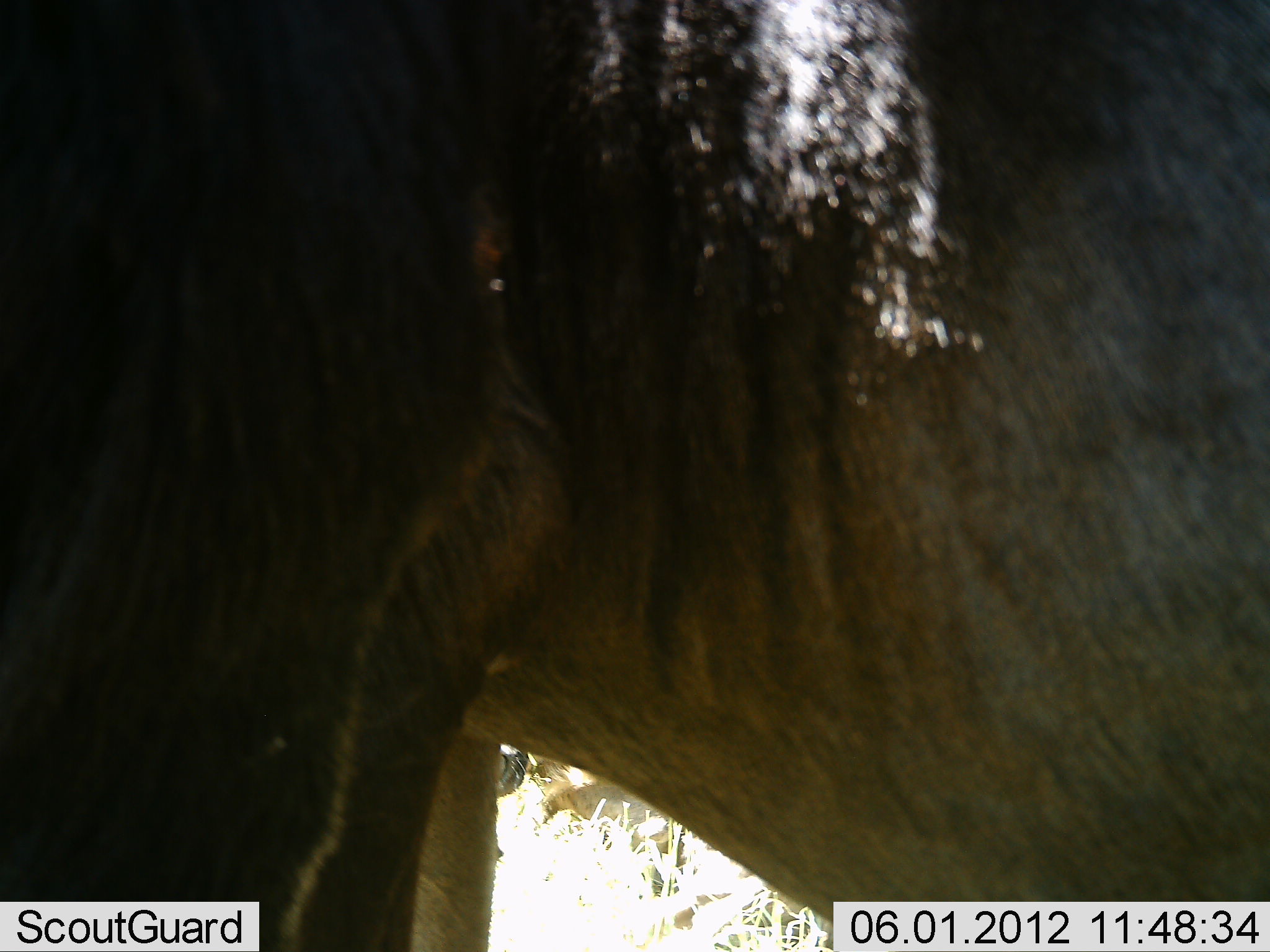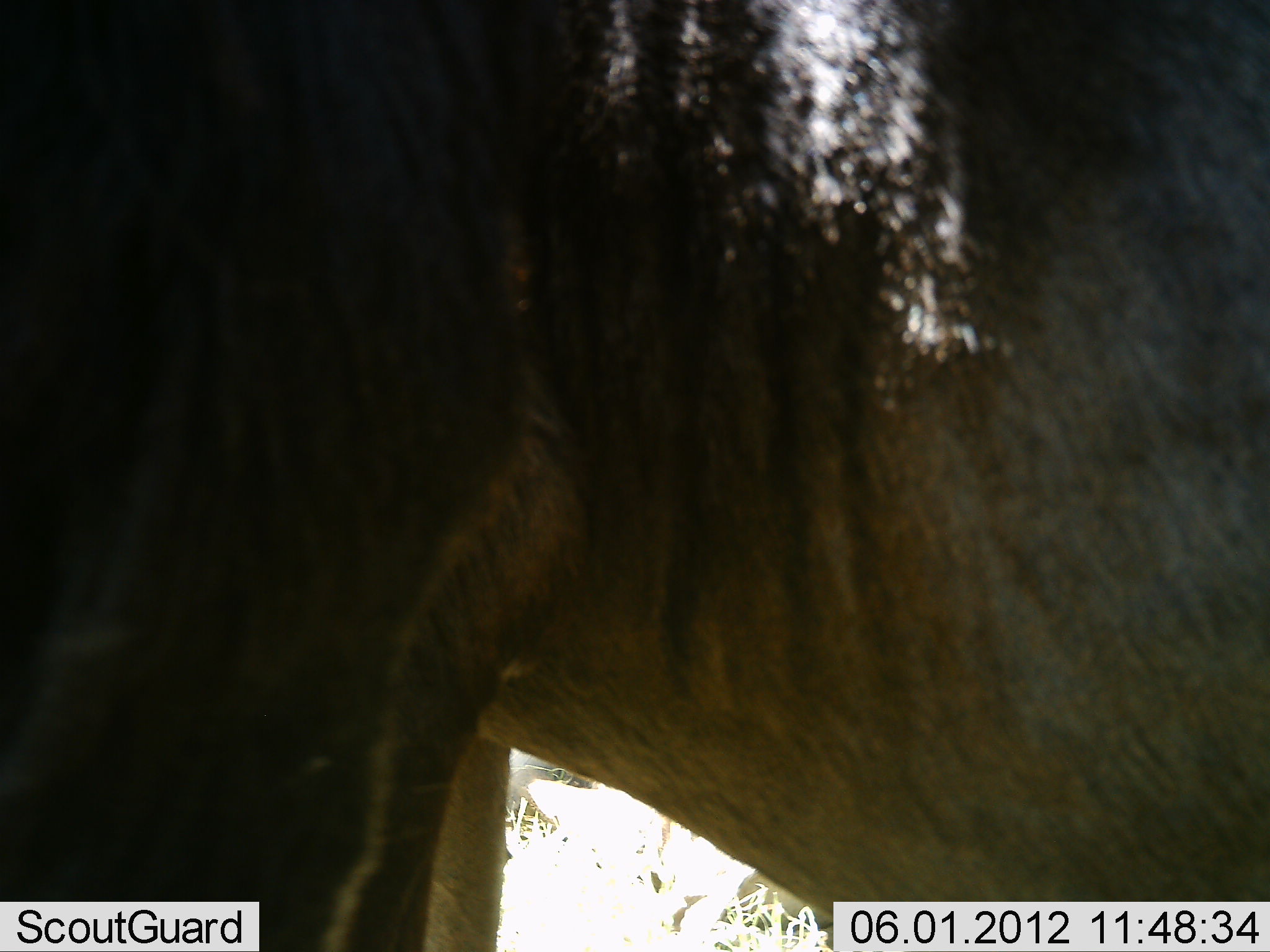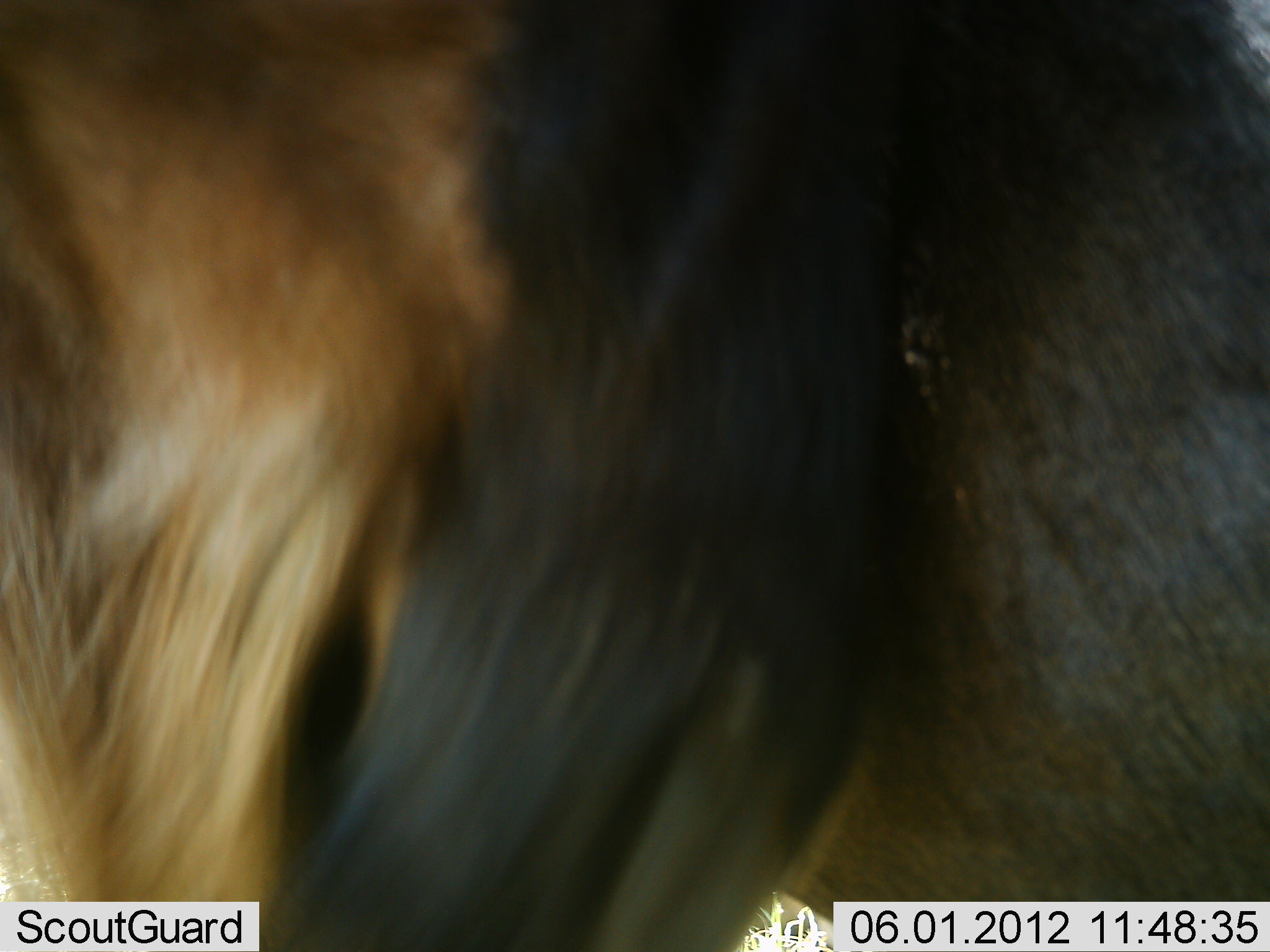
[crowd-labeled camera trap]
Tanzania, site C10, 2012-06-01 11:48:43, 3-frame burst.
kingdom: Animalia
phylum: Chordata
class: Mammalia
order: Artiodactyla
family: Bovidae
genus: Connochaetes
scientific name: Connochaetes taurinus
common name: blue wildebeest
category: wildebeest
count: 1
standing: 90%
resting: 10%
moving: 10%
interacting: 0%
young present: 0%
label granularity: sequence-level